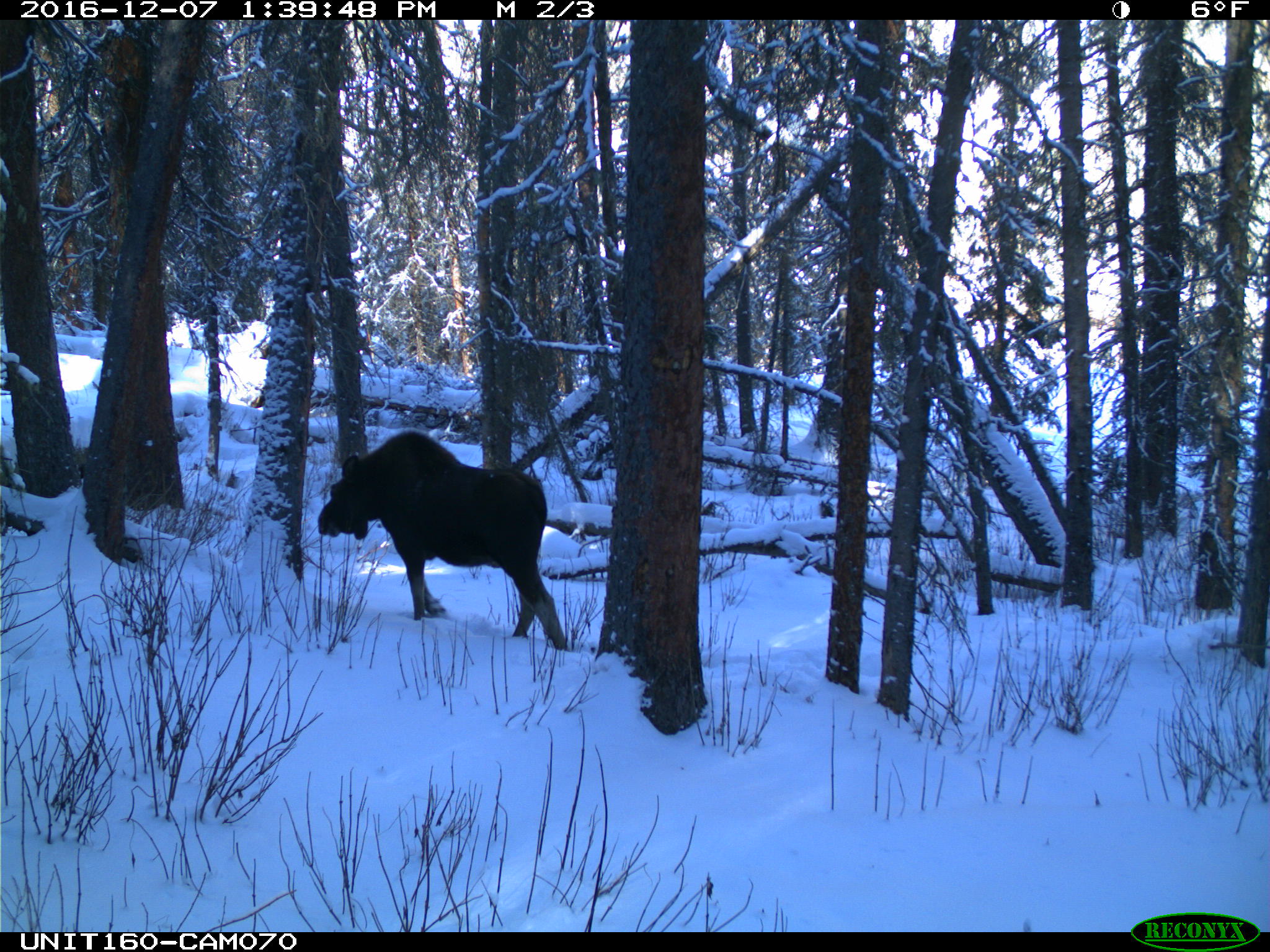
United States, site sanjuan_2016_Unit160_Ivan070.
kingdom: Animalia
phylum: Chordata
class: Mammalia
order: Artiodactyla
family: Cervidae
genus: Alces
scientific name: Alces alces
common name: moose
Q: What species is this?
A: Alces alces (moose).